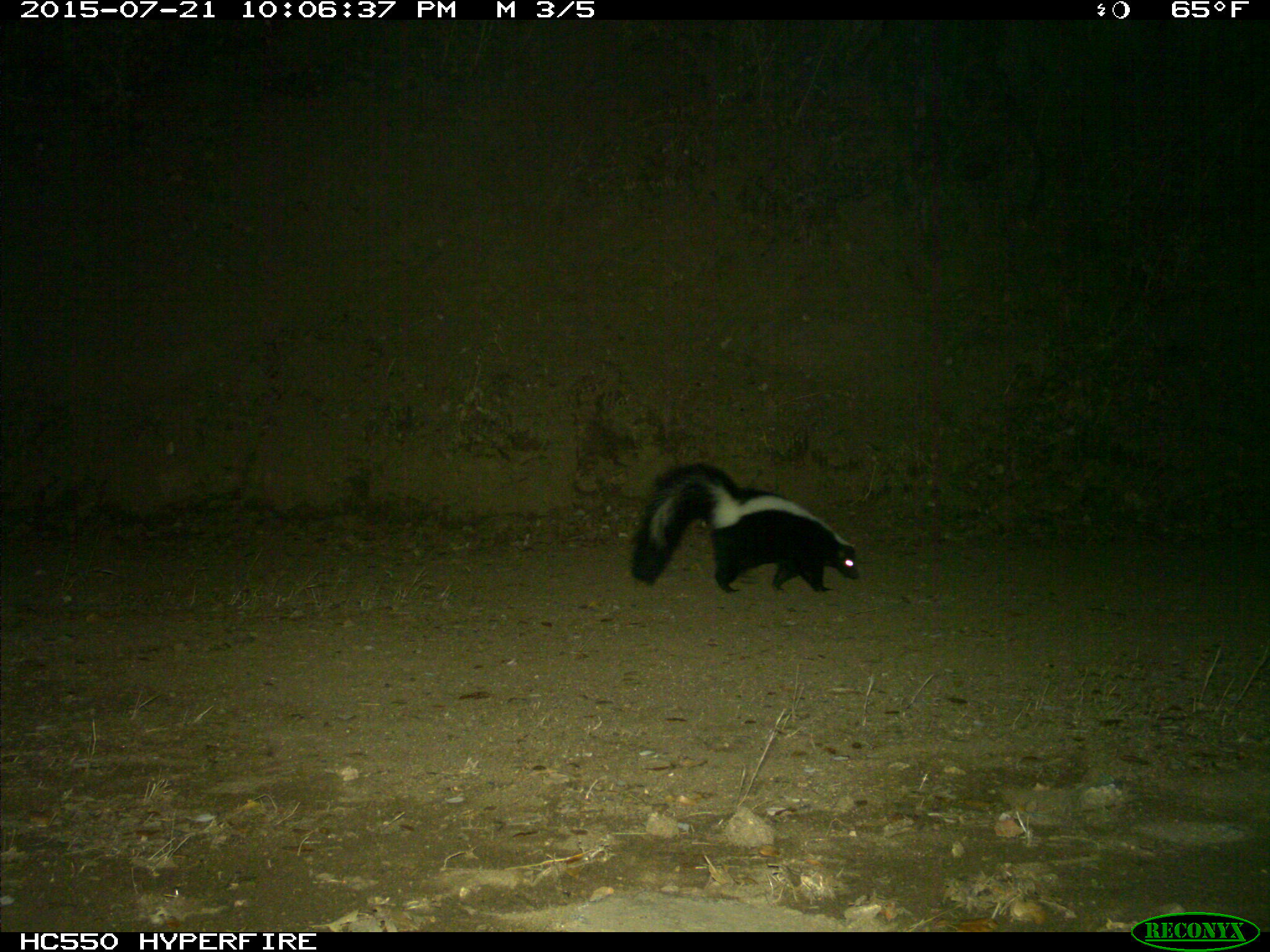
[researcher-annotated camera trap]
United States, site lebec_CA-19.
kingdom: Animalia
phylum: Chordata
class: Mammalia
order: Carnivora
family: Mephitidae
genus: Mephitis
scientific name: Mephitis mephitis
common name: striped skunk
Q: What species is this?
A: Mephitis mephitis (striped skunk).